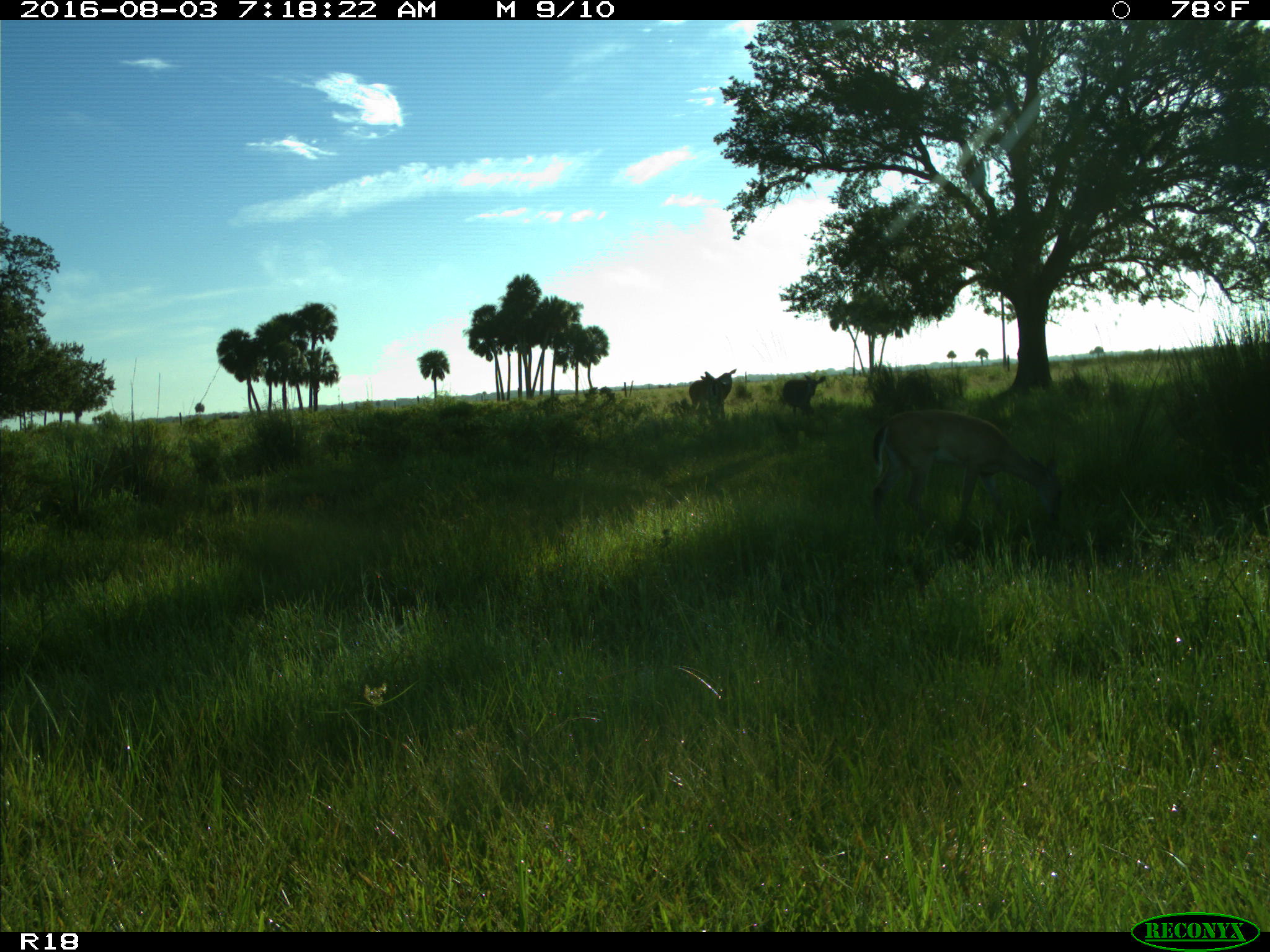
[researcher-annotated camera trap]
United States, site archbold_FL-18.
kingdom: Animalia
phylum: Chordata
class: Mammalia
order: Artiodactyla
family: Cervidae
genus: Odocoileus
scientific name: Odocoileus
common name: deer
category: unidentified deer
Unidentified deer (deer) (Odocoileus).